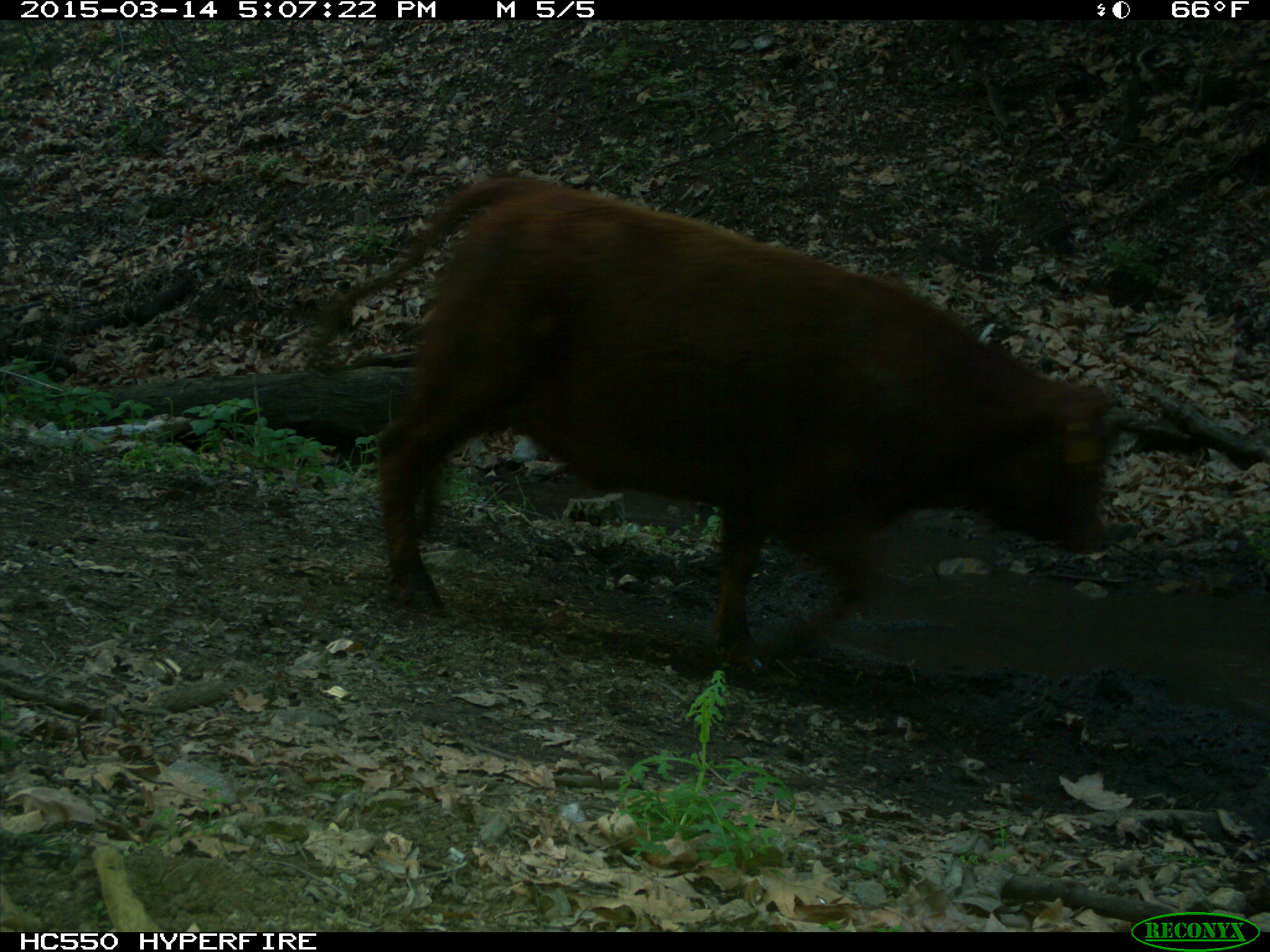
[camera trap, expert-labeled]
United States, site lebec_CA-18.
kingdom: Animalia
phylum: Chordata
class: Mammalia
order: Artiodactyla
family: Bovidae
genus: Bos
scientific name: Bos taurus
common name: domestic cow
Bos taurus (domestic cow).